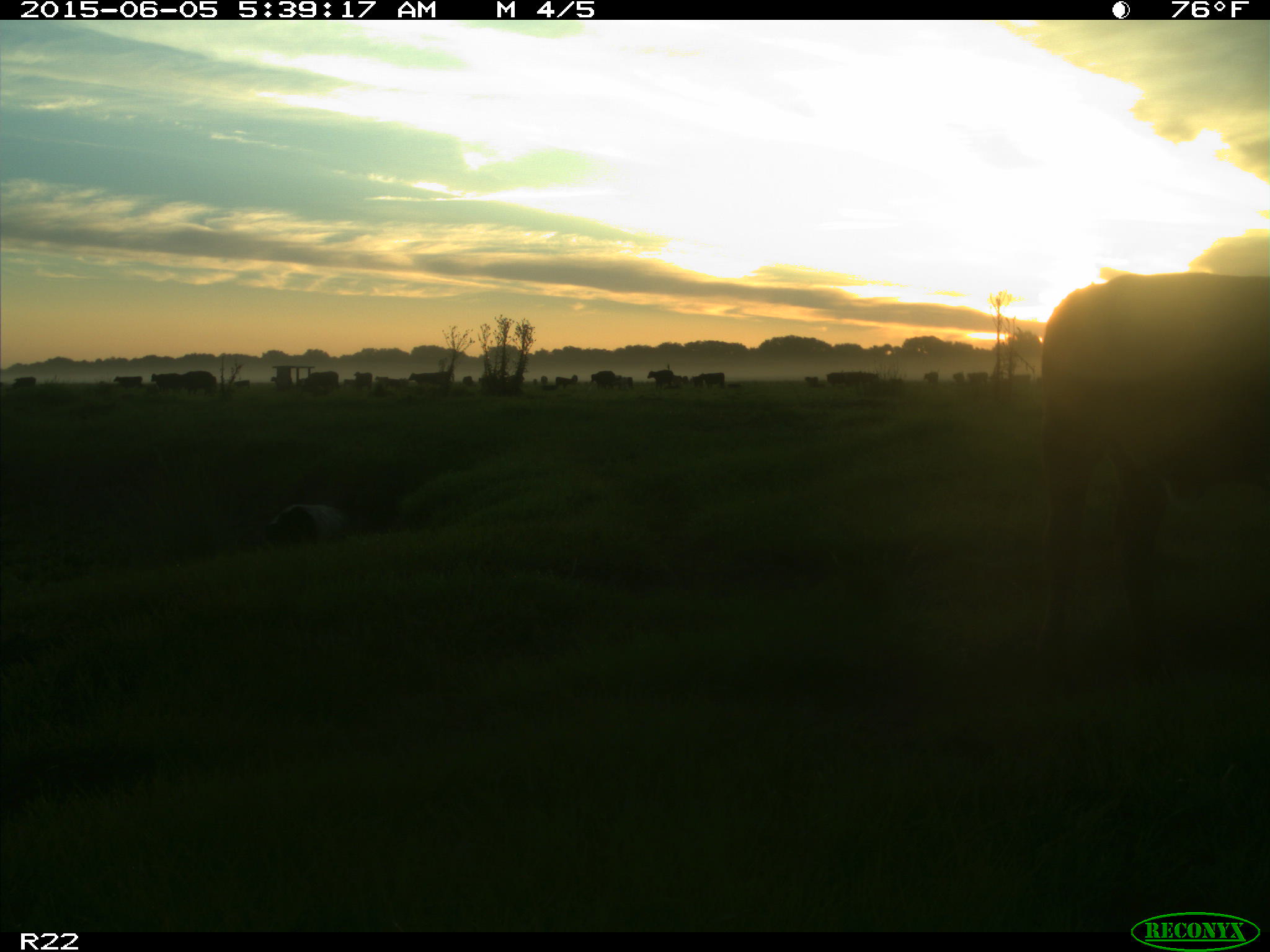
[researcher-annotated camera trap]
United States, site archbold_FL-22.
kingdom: Animalia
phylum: Chordata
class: Mammalia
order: Artiodactyla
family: Bovidae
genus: Bos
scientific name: Bos taurus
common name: domestic cow